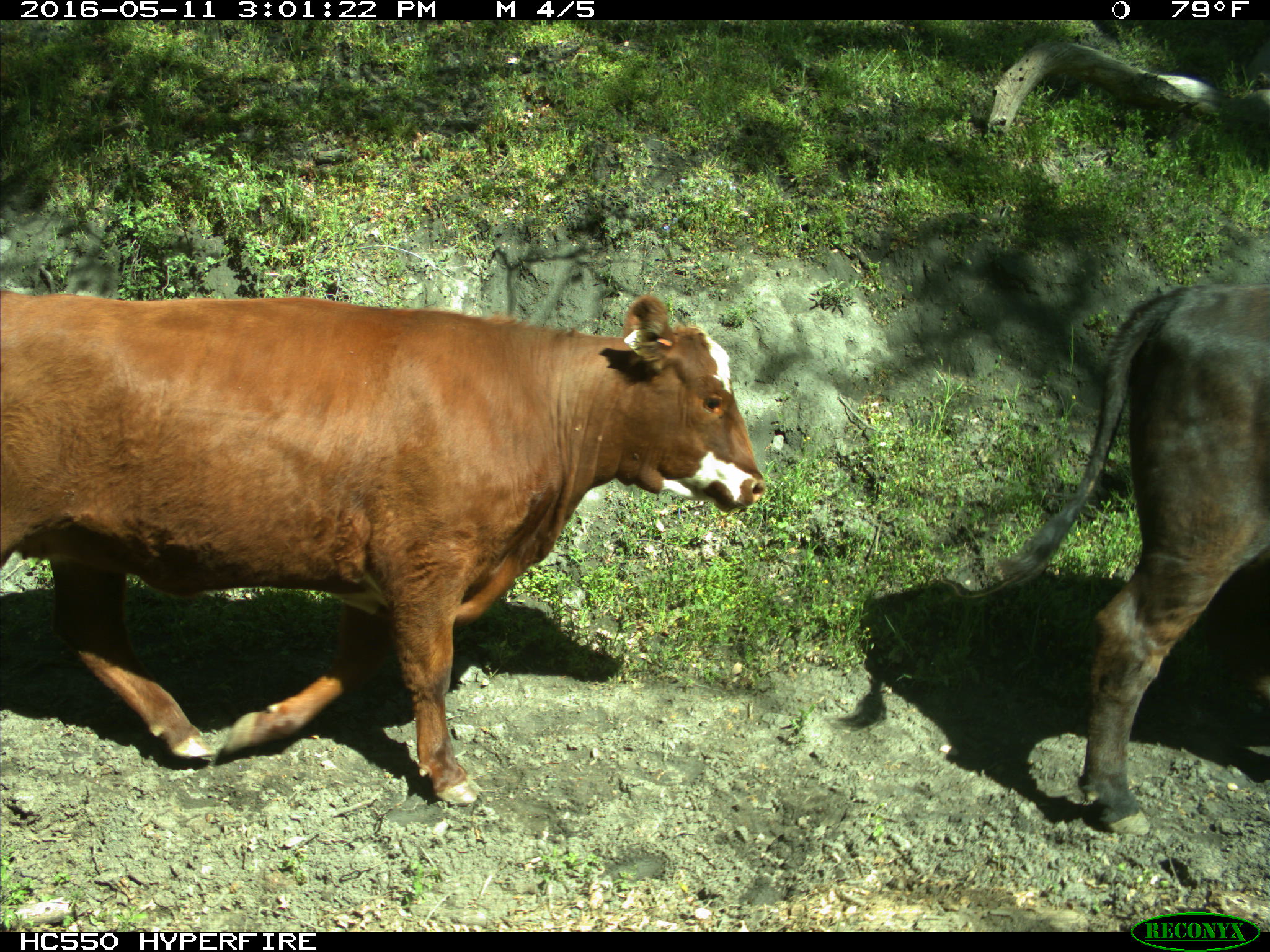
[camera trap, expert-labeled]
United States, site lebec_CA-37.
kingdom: Animalia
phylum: Chordata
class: Mammalia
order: Artiodactyla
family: Bovidae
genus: Bos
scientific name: Bos taurus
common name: domestic cow